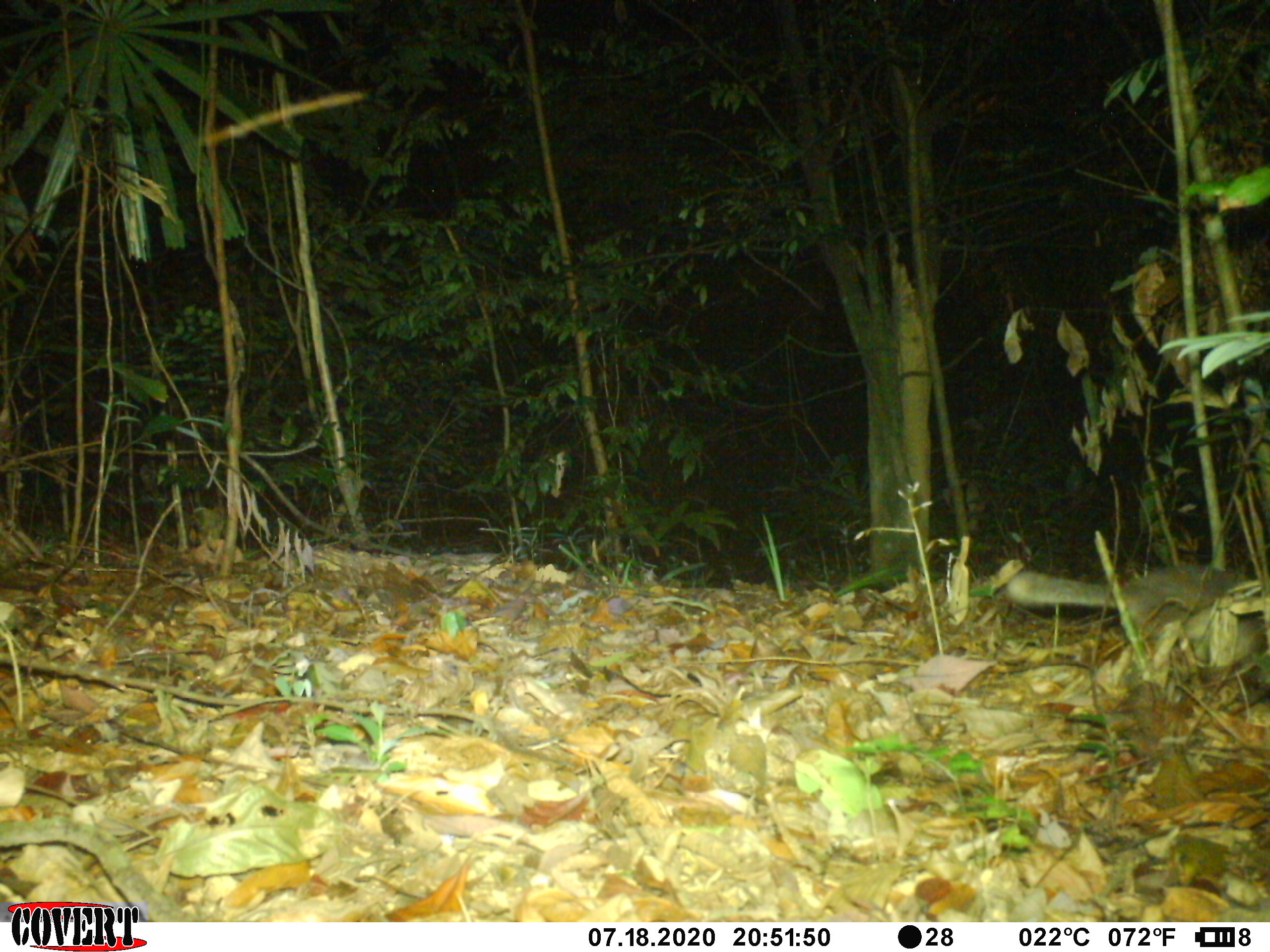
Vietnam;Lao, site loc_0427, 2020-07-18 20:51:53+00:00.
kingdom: Animalia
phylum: Chordata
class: Mammalia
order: Carnivora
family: Mustelidae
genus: Melogale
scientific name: Melogale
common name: ferret badger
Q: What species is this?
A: Ferret badger (Melogale).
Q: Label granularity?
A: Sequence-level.